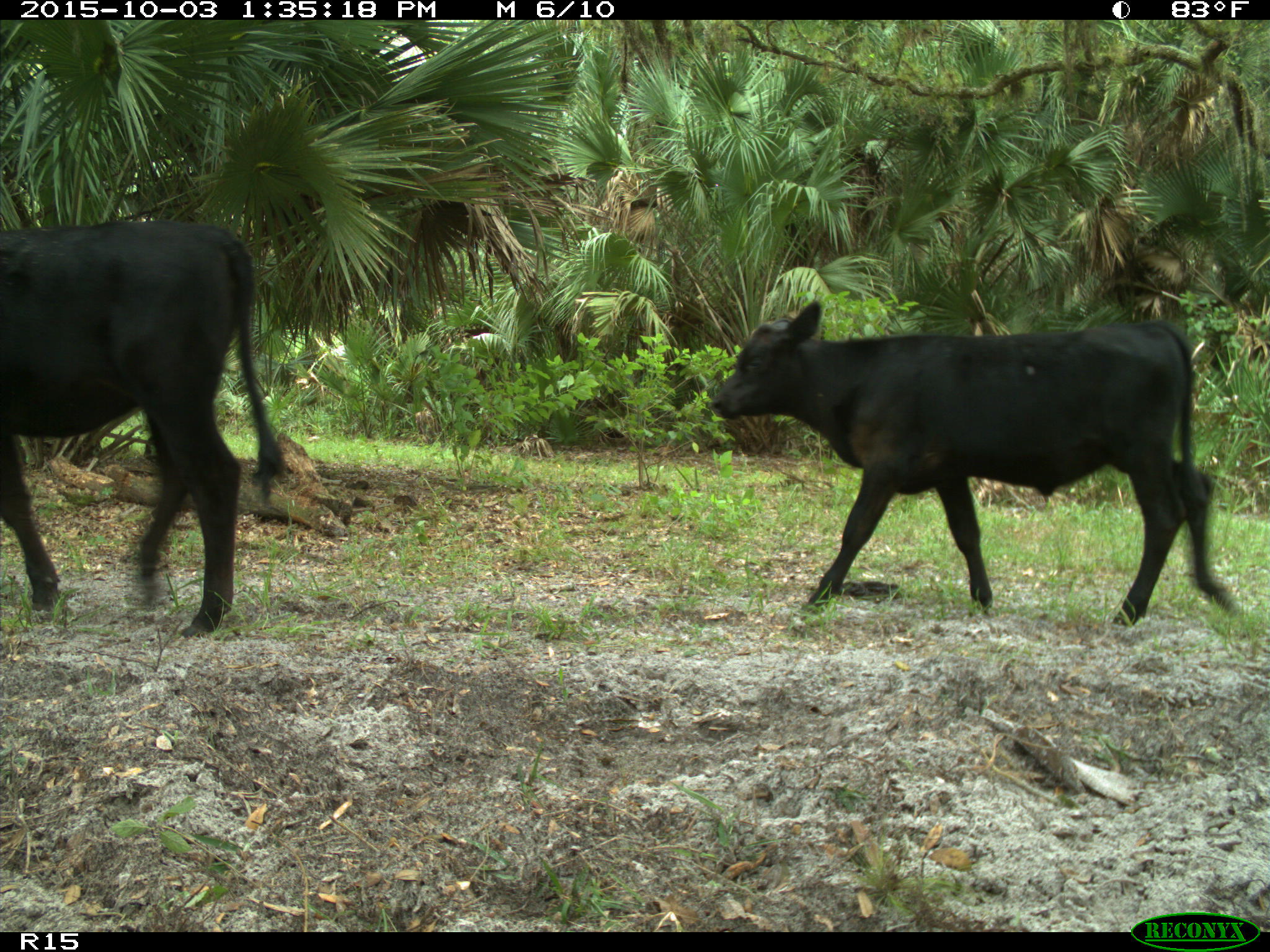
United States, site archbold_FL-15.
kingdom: Animalia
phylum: Chordata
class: Mammalia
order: Artiodactyla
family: Bovidae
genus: Bos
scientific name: Bos taurus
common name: domestic cow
Bos taurus (domestic cow).